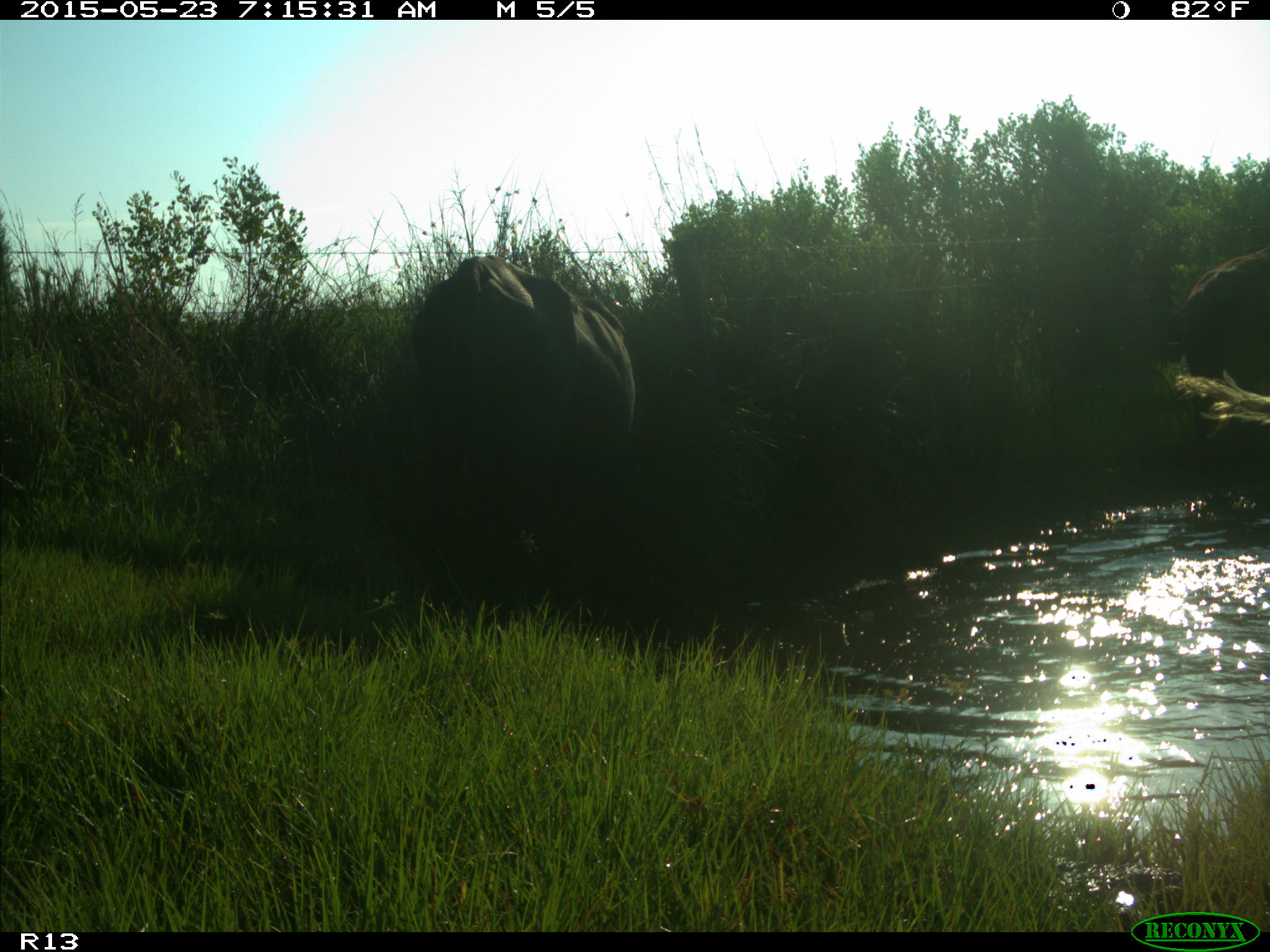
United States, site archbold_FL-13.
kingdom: Animalia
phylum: Chordata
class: Mammalia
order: Artiodactyla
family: Bovidae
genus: Bos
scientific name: Bos taurus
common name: domestic cow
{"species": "Bos taurus (domestic cow)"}